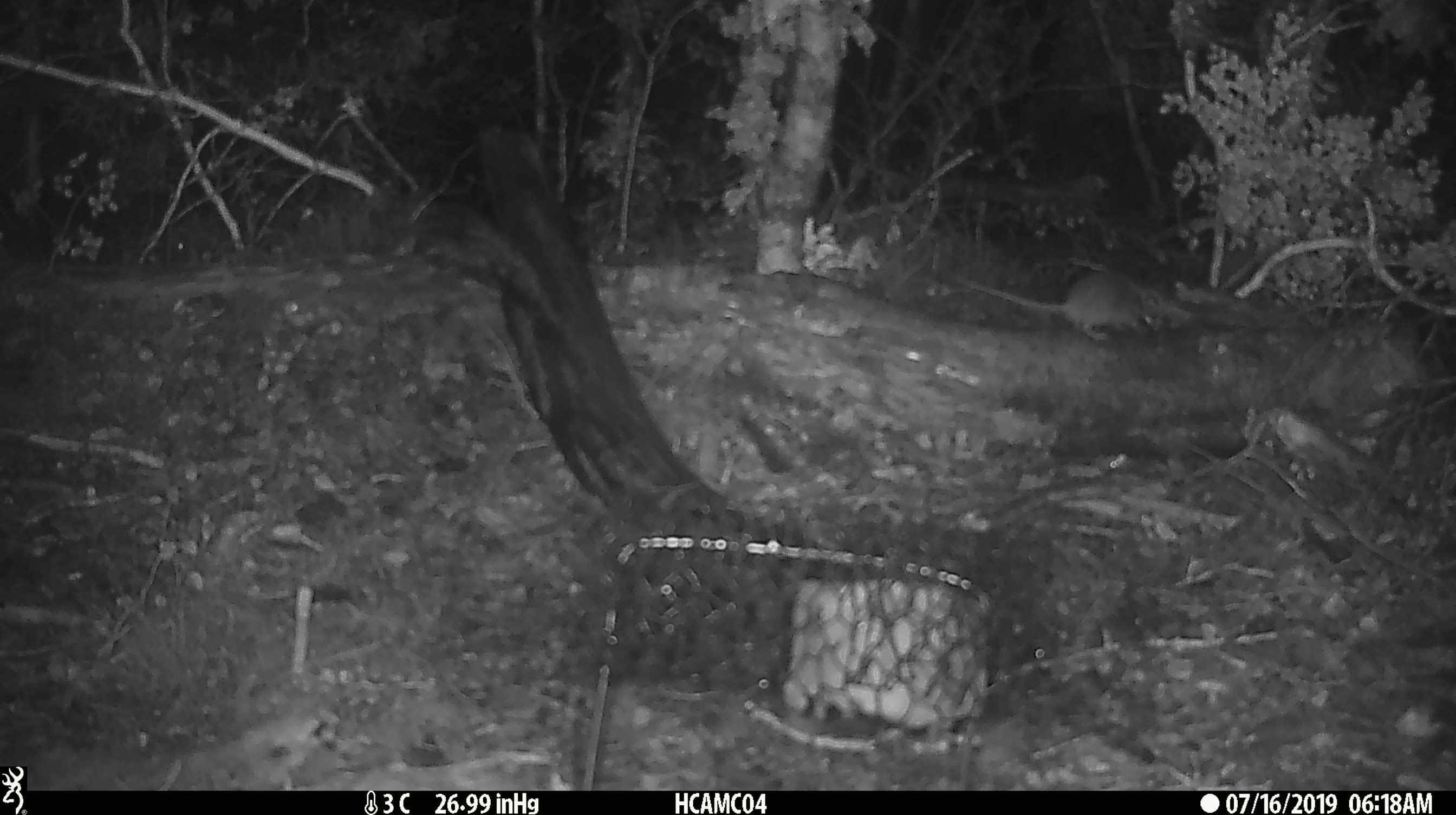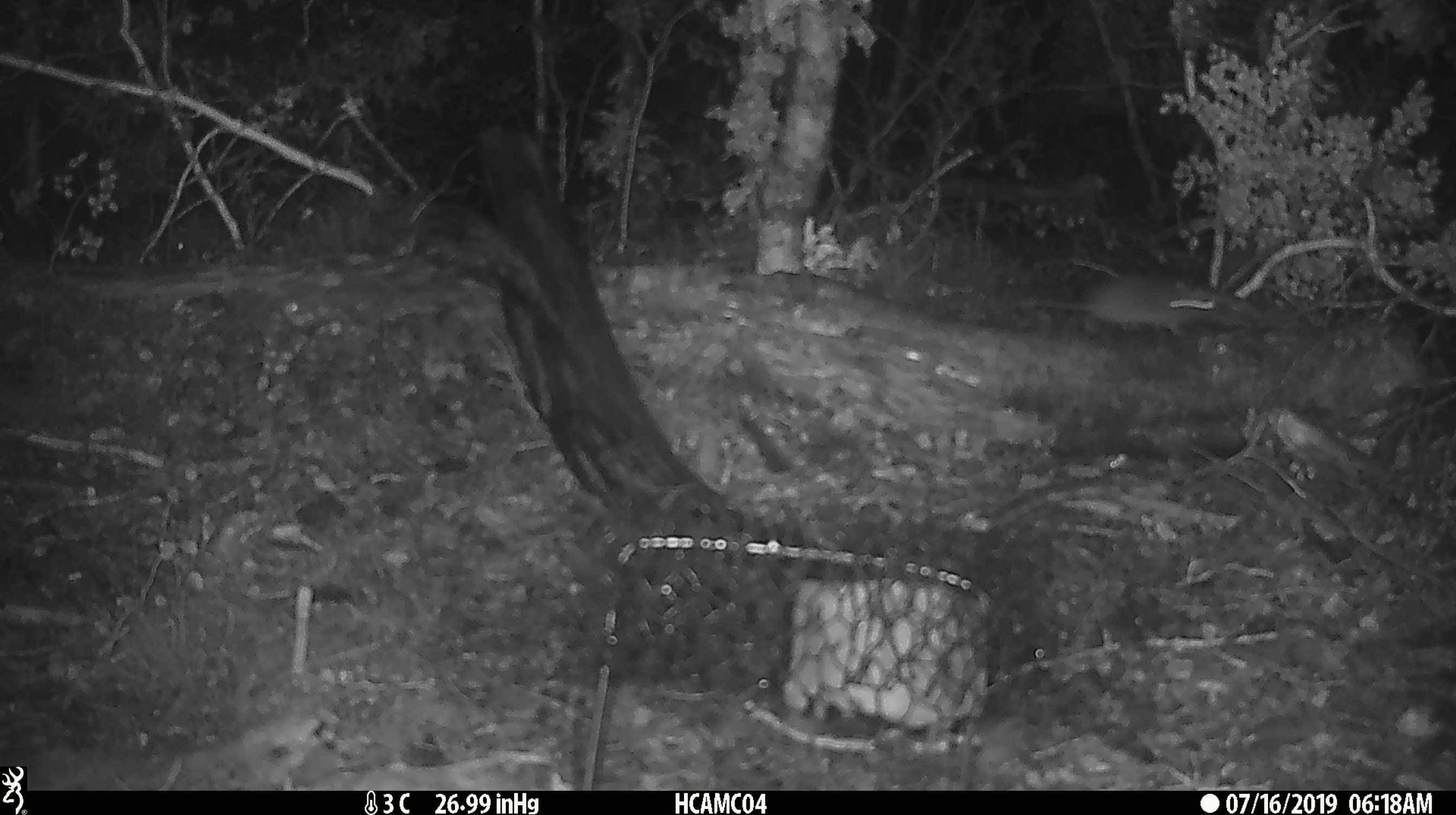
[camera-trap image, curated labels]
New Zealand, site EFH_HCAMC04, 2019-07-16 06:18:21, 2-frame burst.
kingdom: Animalia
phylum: Chordata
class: Mammalia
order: Rodentia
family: Muridae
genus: Mus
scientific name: Mus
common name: mouse